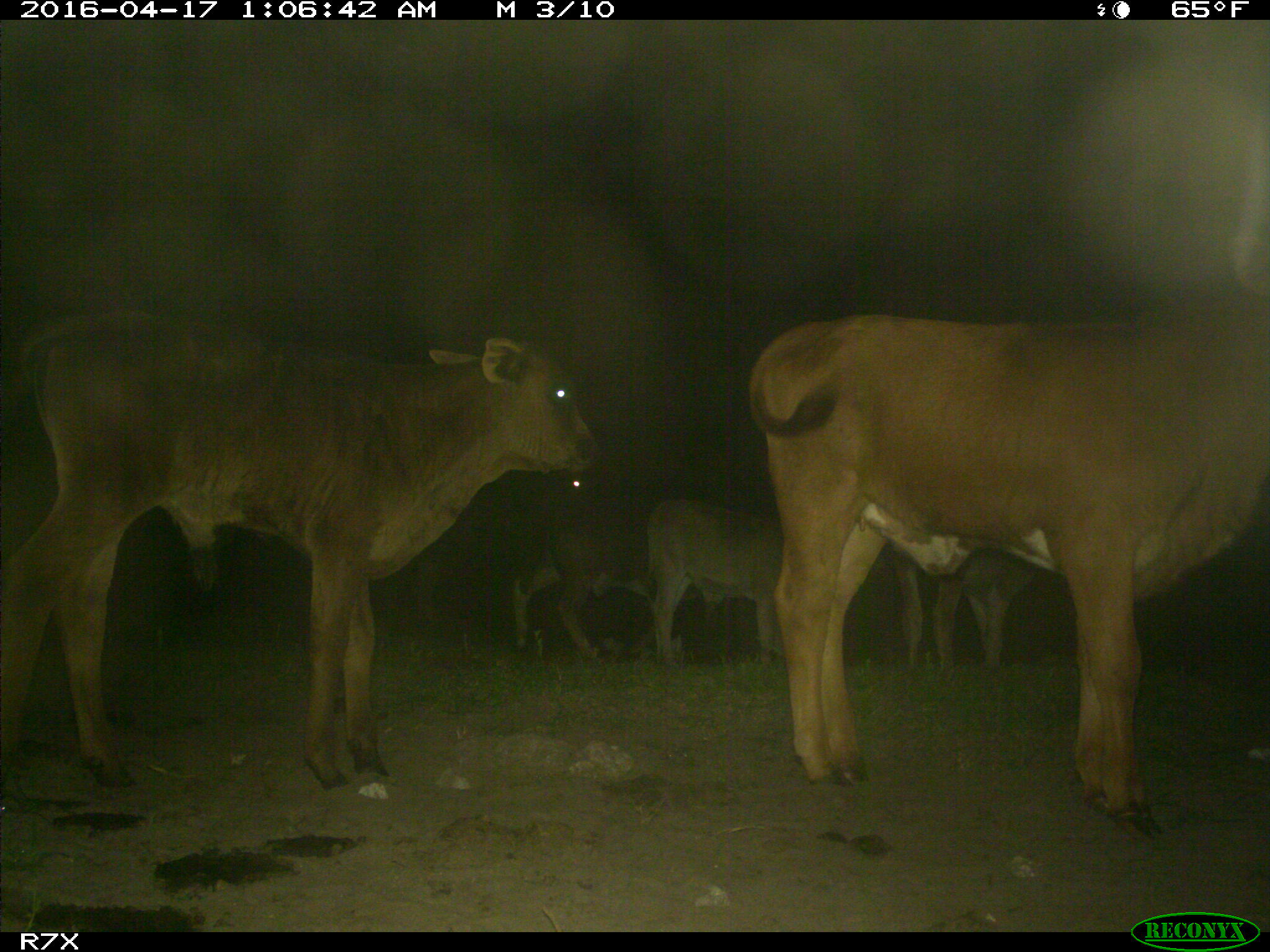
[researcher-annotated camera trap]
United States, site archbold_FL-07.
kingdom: Animalia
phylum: Chordata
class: Mammalia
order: Artiodactyla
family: Bovidae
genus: Bos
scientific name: Bos taurus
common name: domestic cow